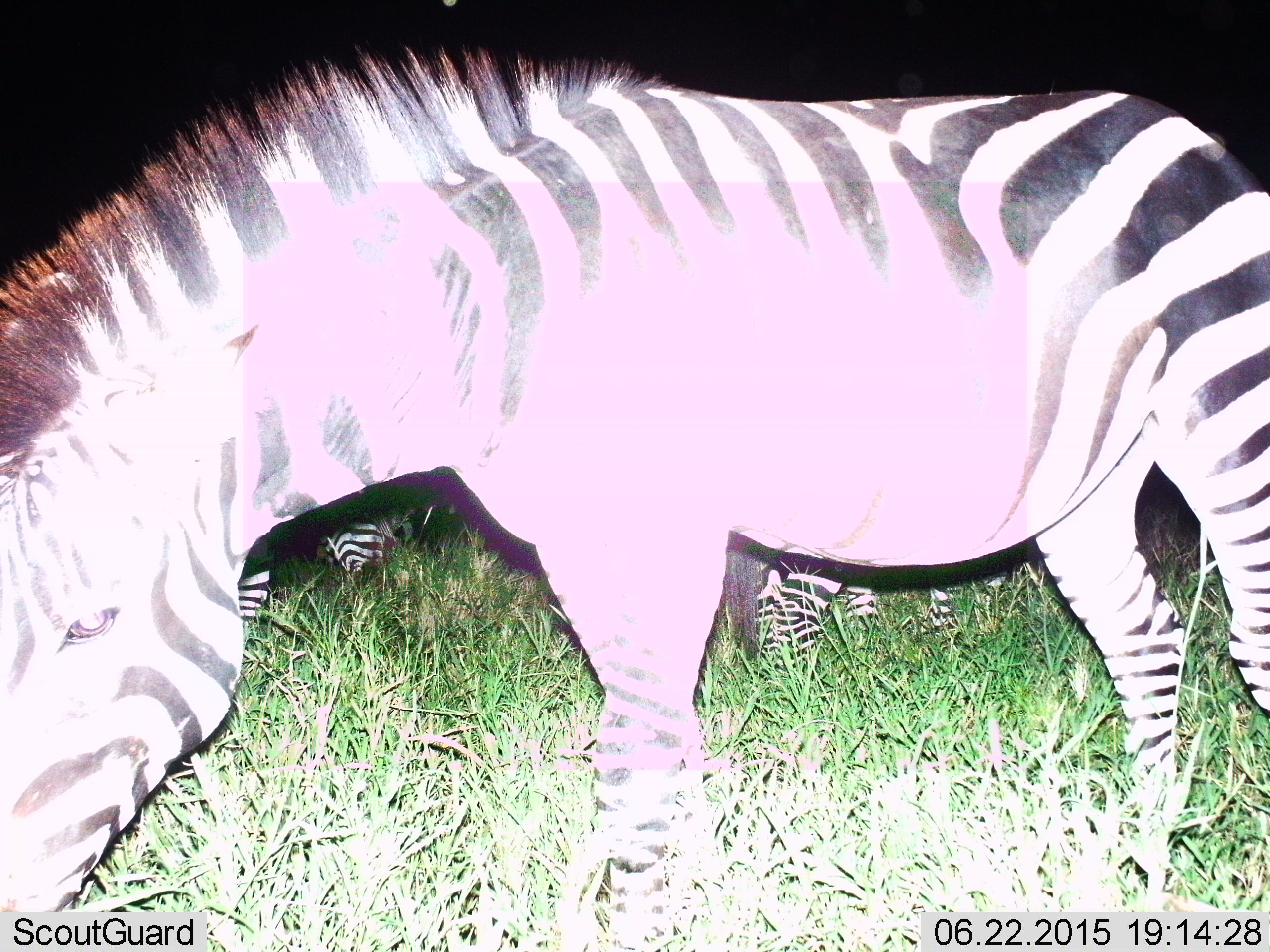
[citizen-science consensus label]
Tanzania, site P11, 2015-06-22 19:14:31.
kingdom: Animalia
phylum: Chordata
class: Mammalia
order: Perissodactyla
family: Equidae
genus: Equus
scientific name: Equus quagga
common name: plains zebra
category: zebra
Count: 3.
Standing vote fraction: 40%.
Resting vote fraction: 0%.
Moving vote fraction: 0%.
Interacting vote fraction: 0%.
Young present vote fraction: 0%.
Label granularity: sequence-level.